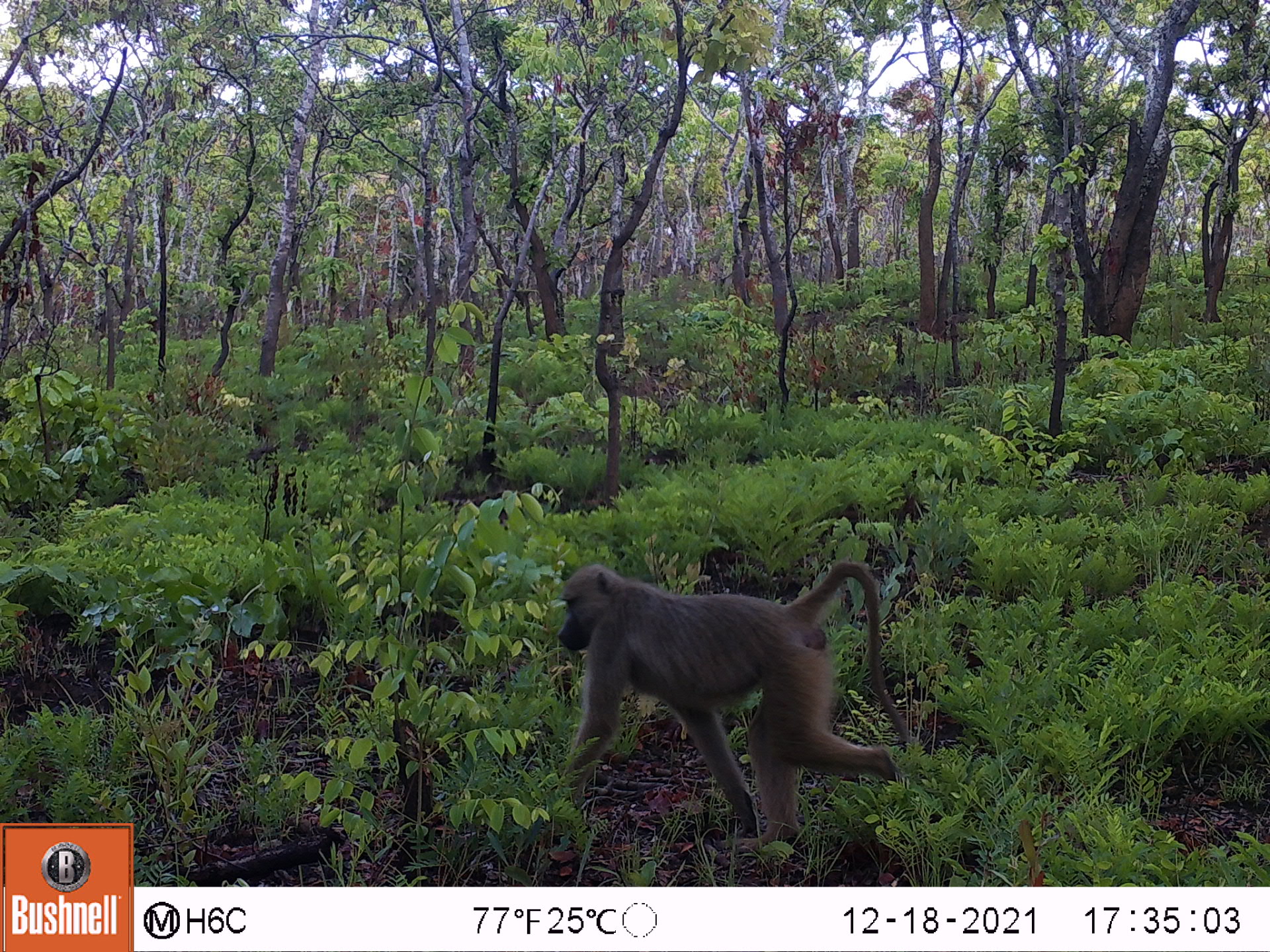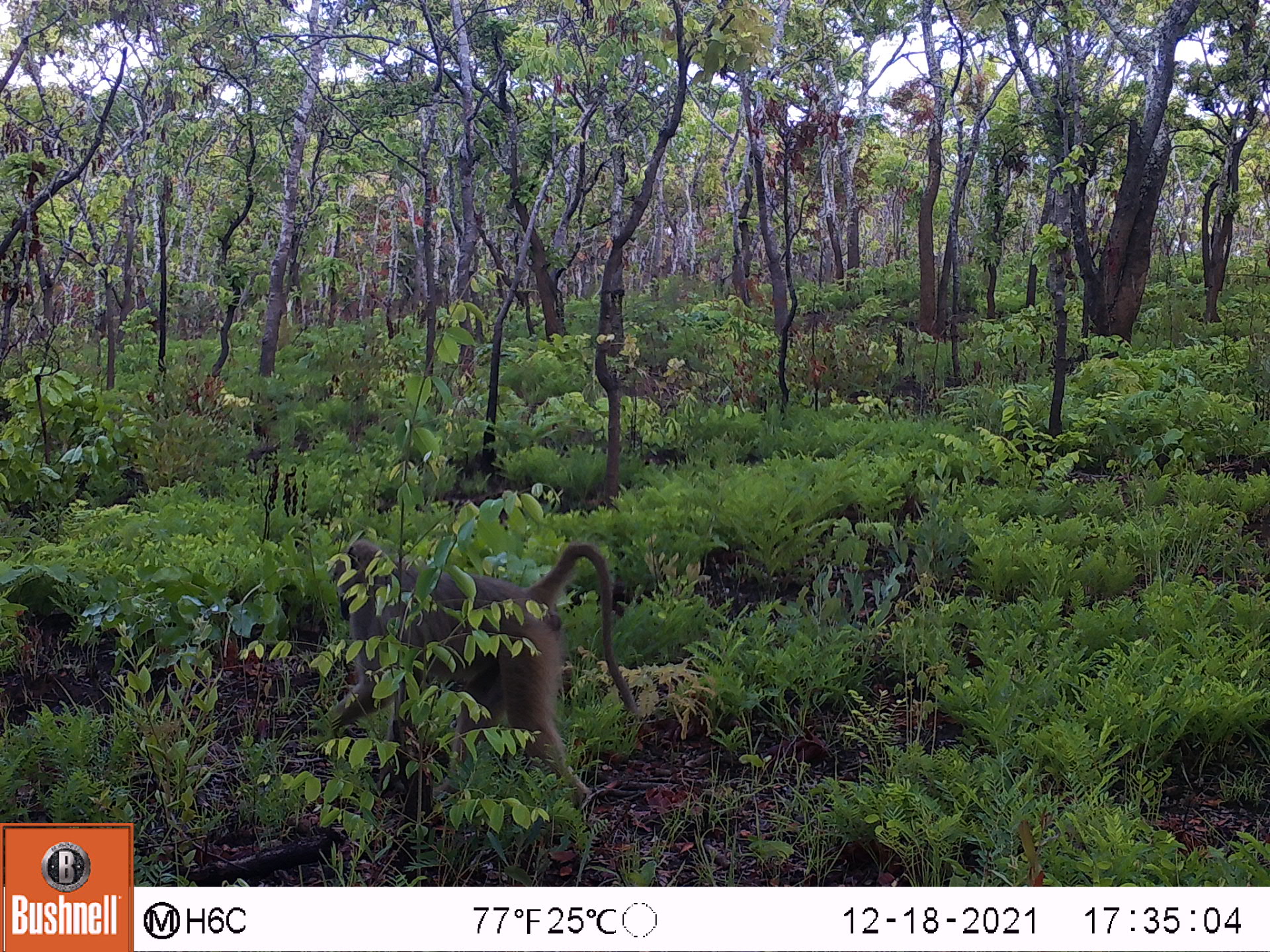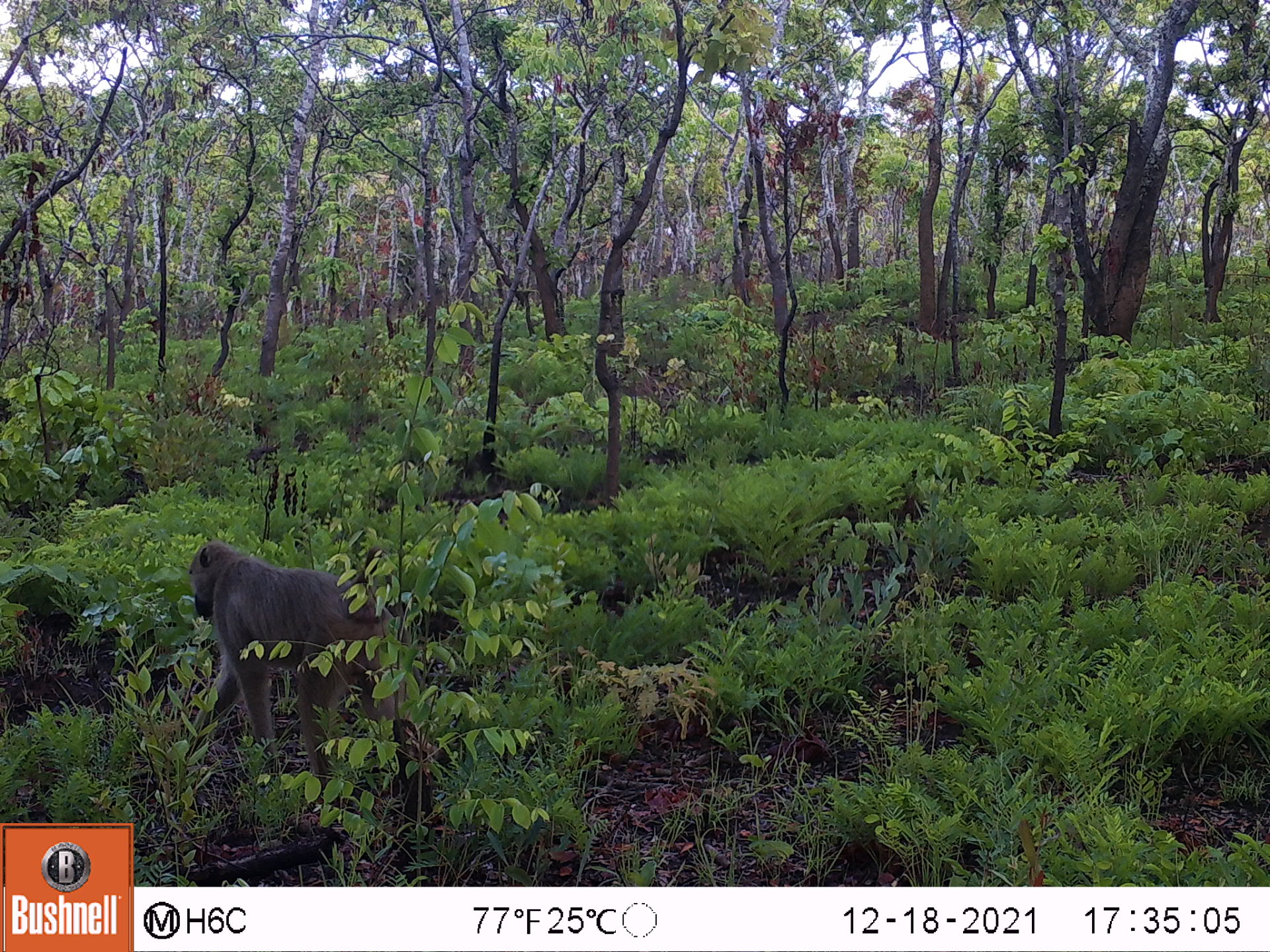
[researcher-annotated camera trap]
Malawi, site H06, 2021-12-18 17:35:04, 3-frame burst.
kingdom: Animalia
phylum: Chordata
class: Mammalia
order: Primates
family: Cercopithecidae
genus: Papio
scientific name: Papio cynocephalus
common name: yellow baboon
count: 1